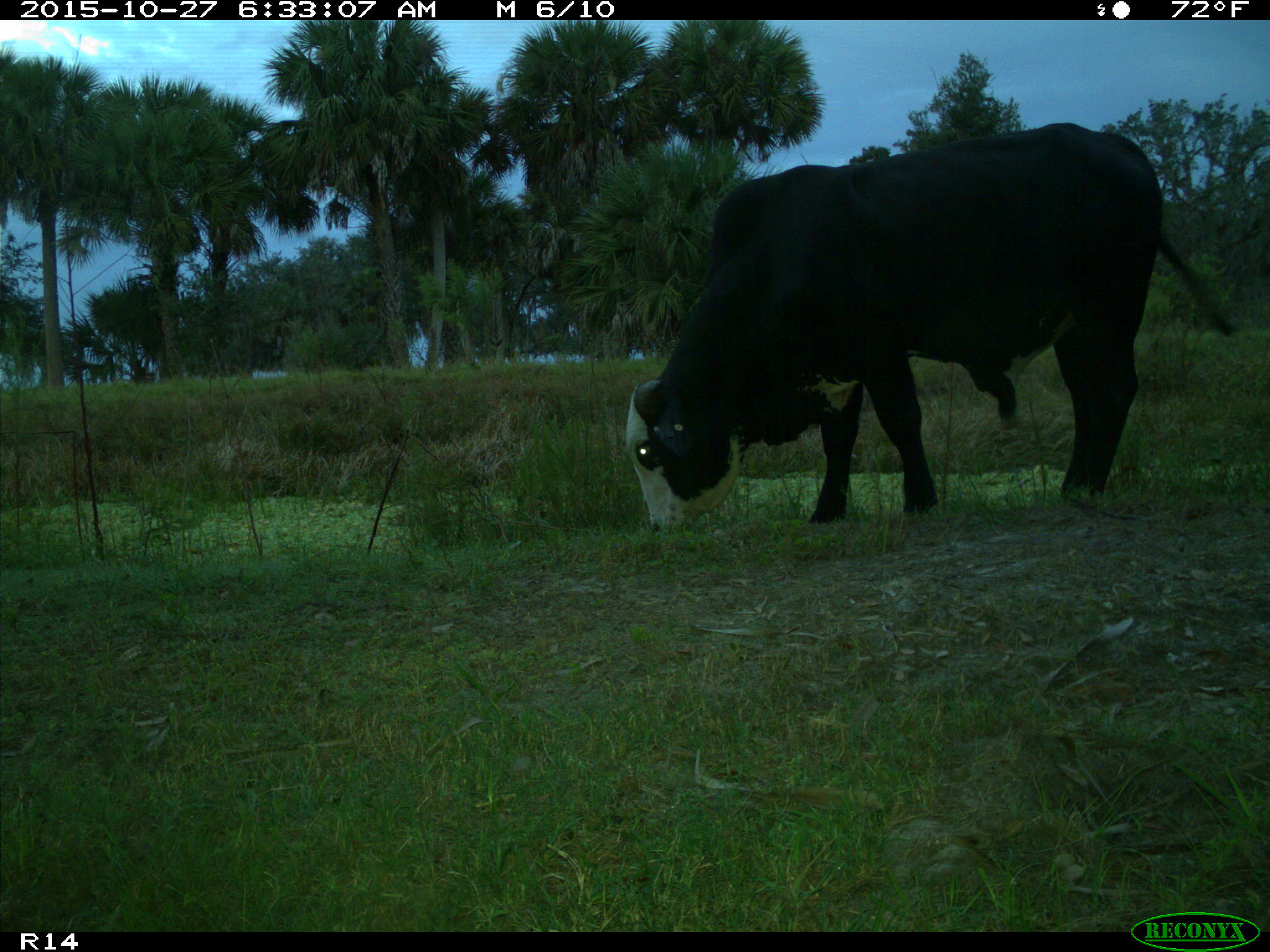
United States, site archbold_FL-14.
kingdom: Animalia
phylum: Chordata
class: Mammalia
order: Artiodactyla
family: Bovidae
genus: Bos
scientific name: Bos taurus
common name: domestic cow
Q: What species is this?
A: Bos taurus (domestic cow).